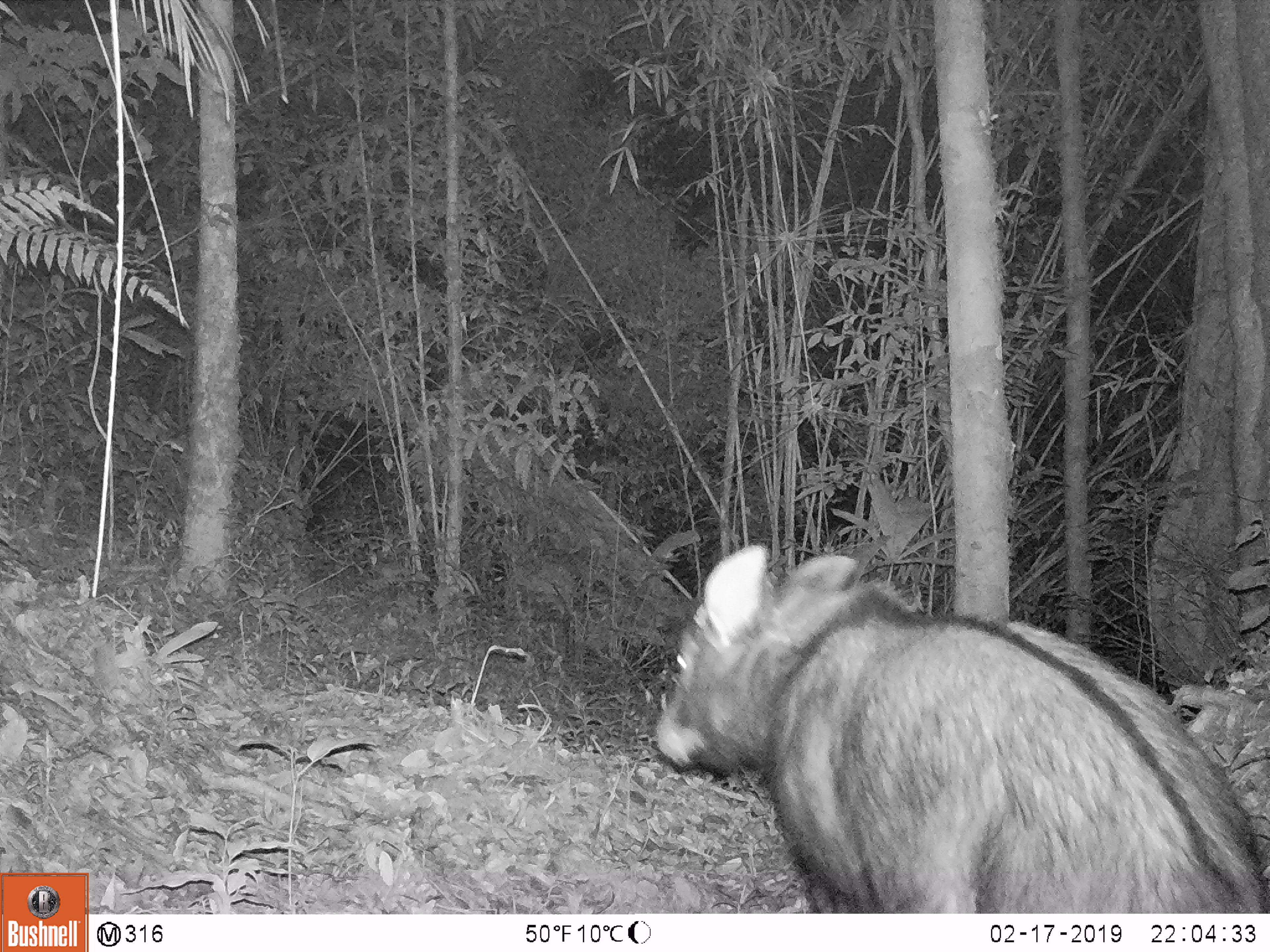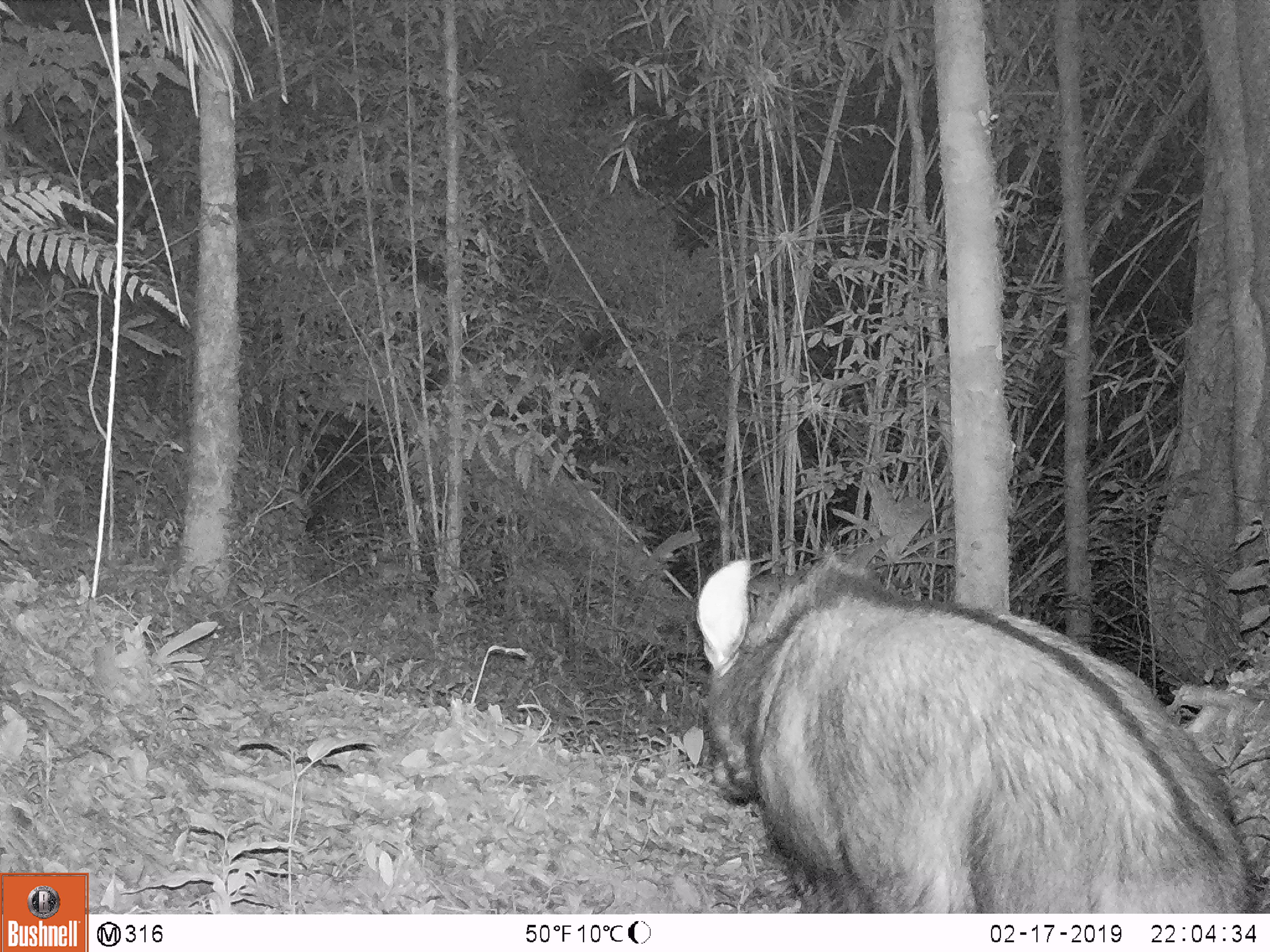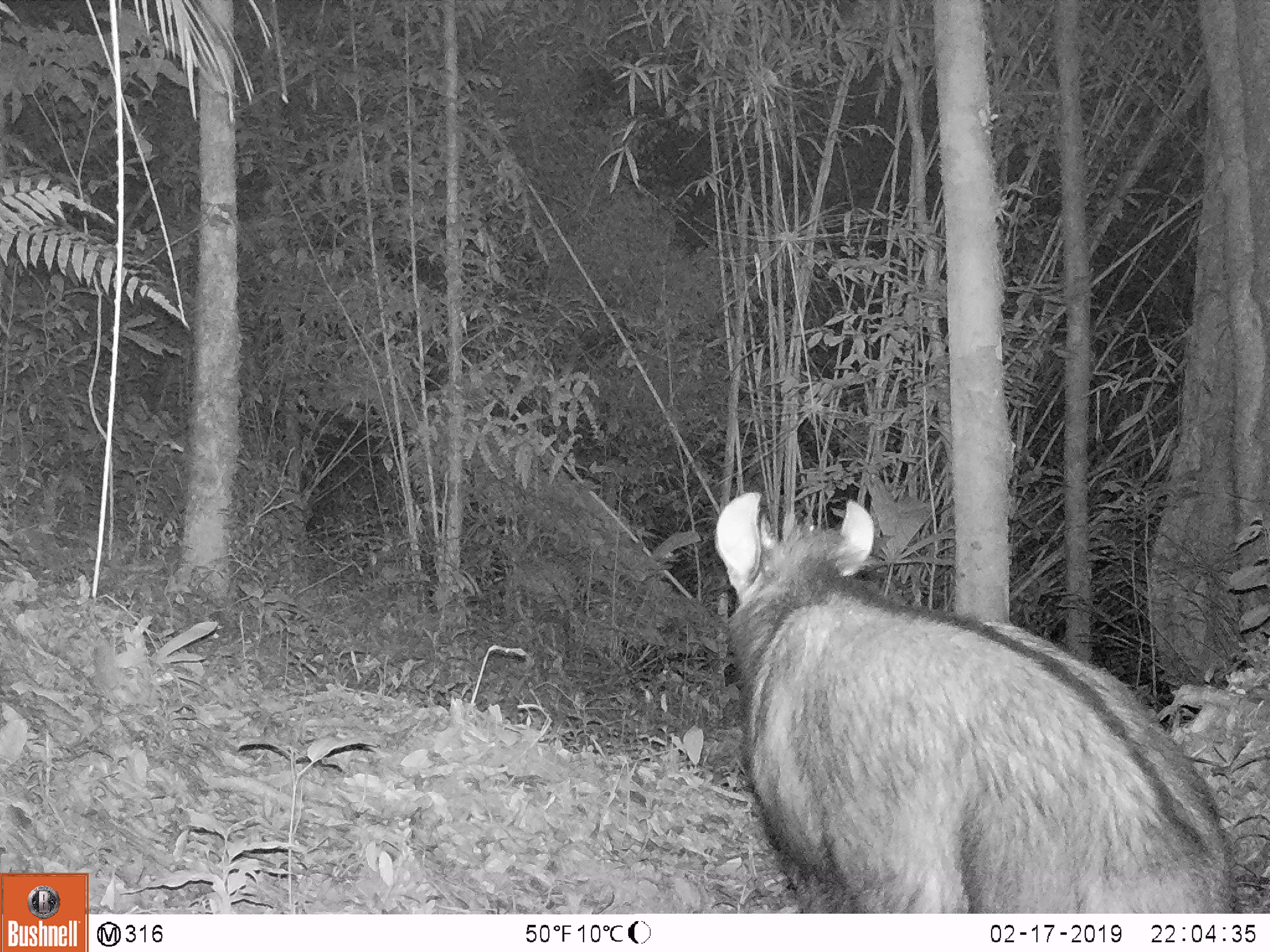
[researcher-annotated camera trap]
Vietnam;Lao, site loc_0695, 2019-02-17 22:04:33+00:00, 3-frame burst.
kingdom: Animalia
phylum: Chordata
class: Mammalia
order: Artiodactyla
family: Bovidae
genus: Capricornis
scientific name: Capricornis sumatraensis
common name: chinese serow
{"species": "chinese serow (Capricornis sumatraensis)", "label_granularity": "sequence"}